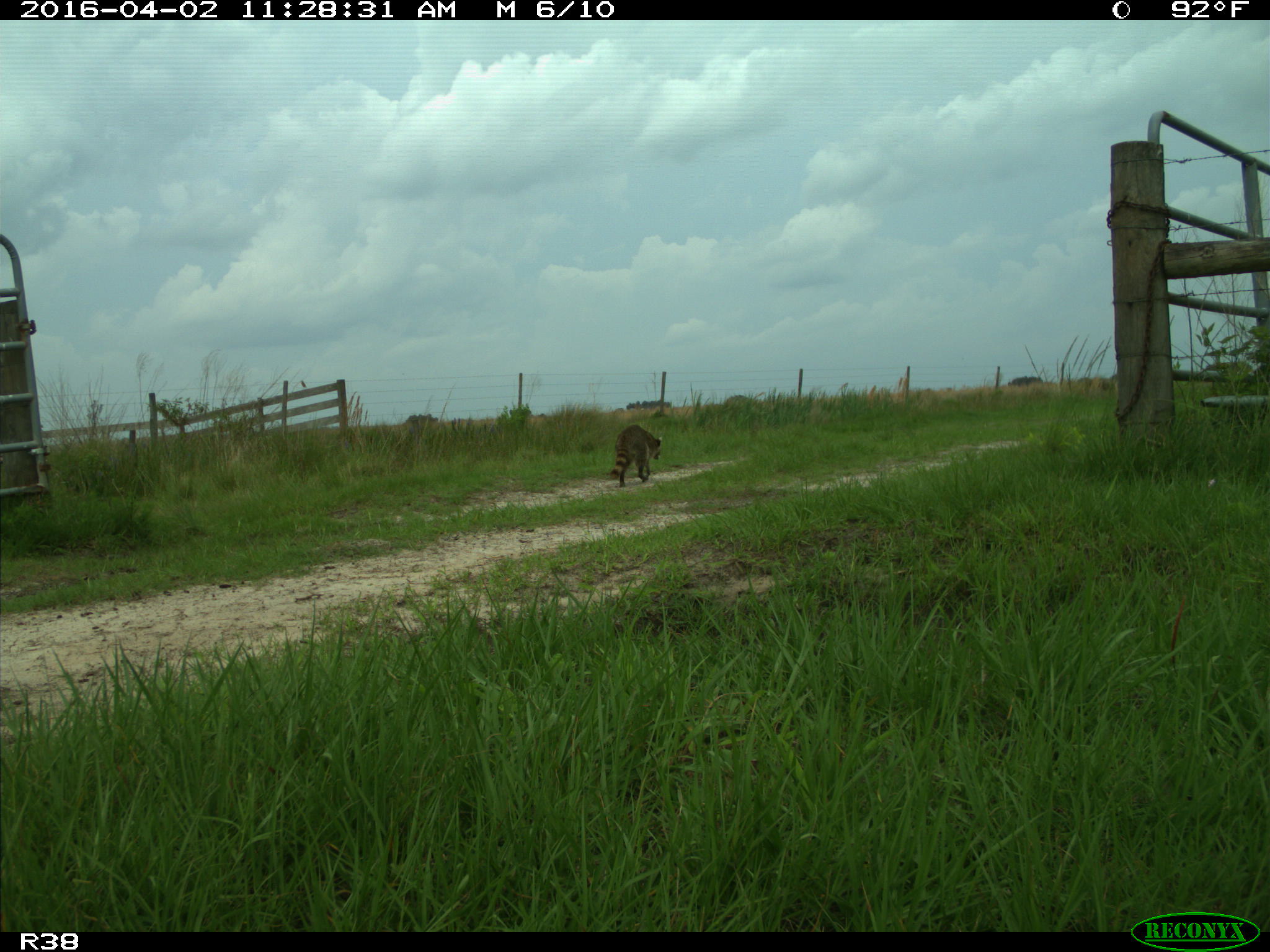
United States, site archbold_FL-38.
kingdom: Animalia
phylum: Chordata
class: Mammalia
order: Carnivora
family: Procyonidae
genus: Procyon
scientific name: Procyon lotor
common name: common raccoon